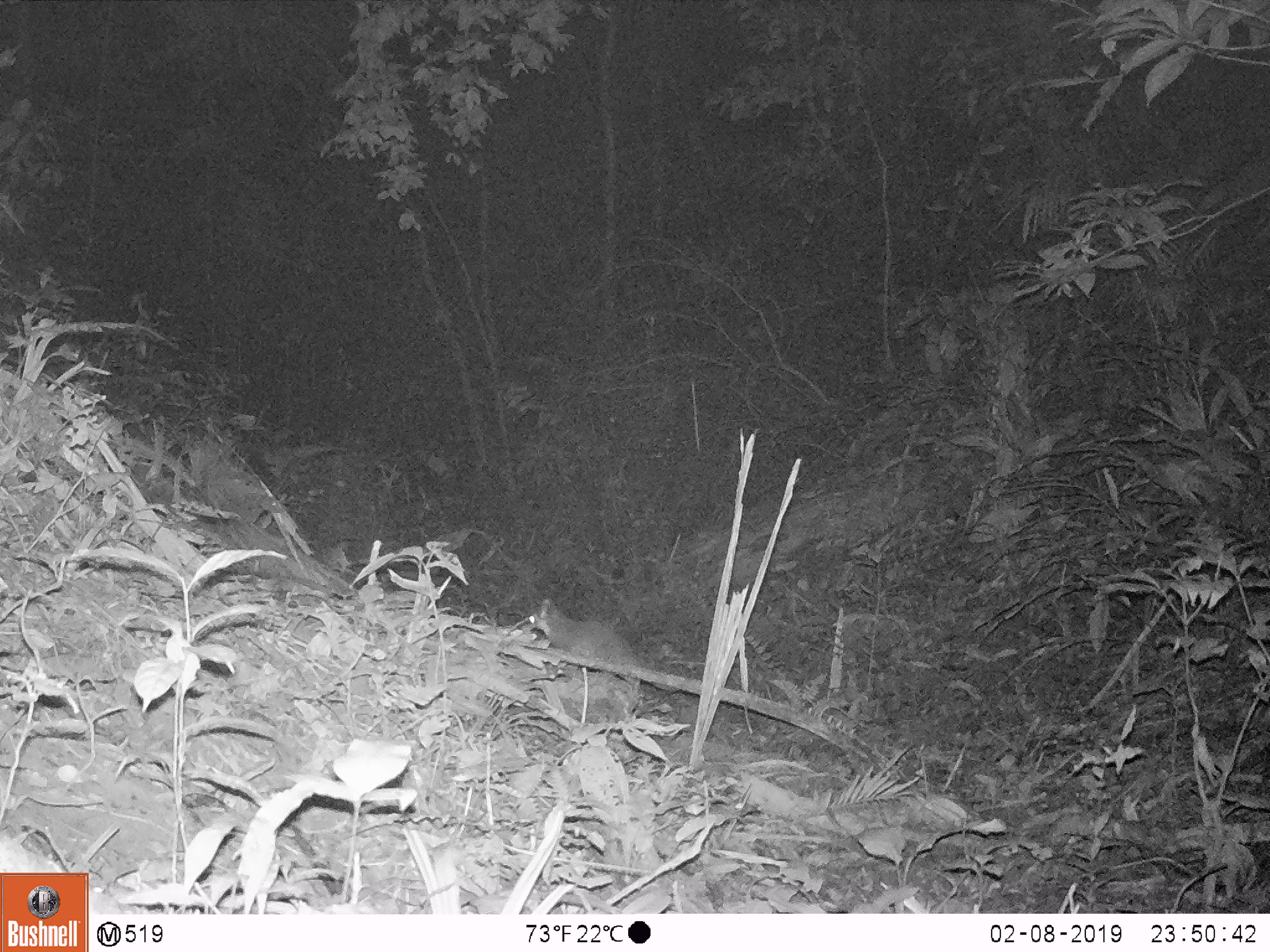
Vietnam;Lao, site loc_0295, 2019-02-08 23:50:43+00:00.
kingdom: Animalia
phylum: Chordata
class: Mammalia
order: Carnivora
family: Mustelidae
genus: Melogale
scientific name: Melogale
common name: ferret badger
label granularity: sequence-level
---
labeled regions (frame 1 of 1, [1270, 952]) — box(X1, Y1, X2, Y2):
ferret badger: box(528, 595, 639, 690)